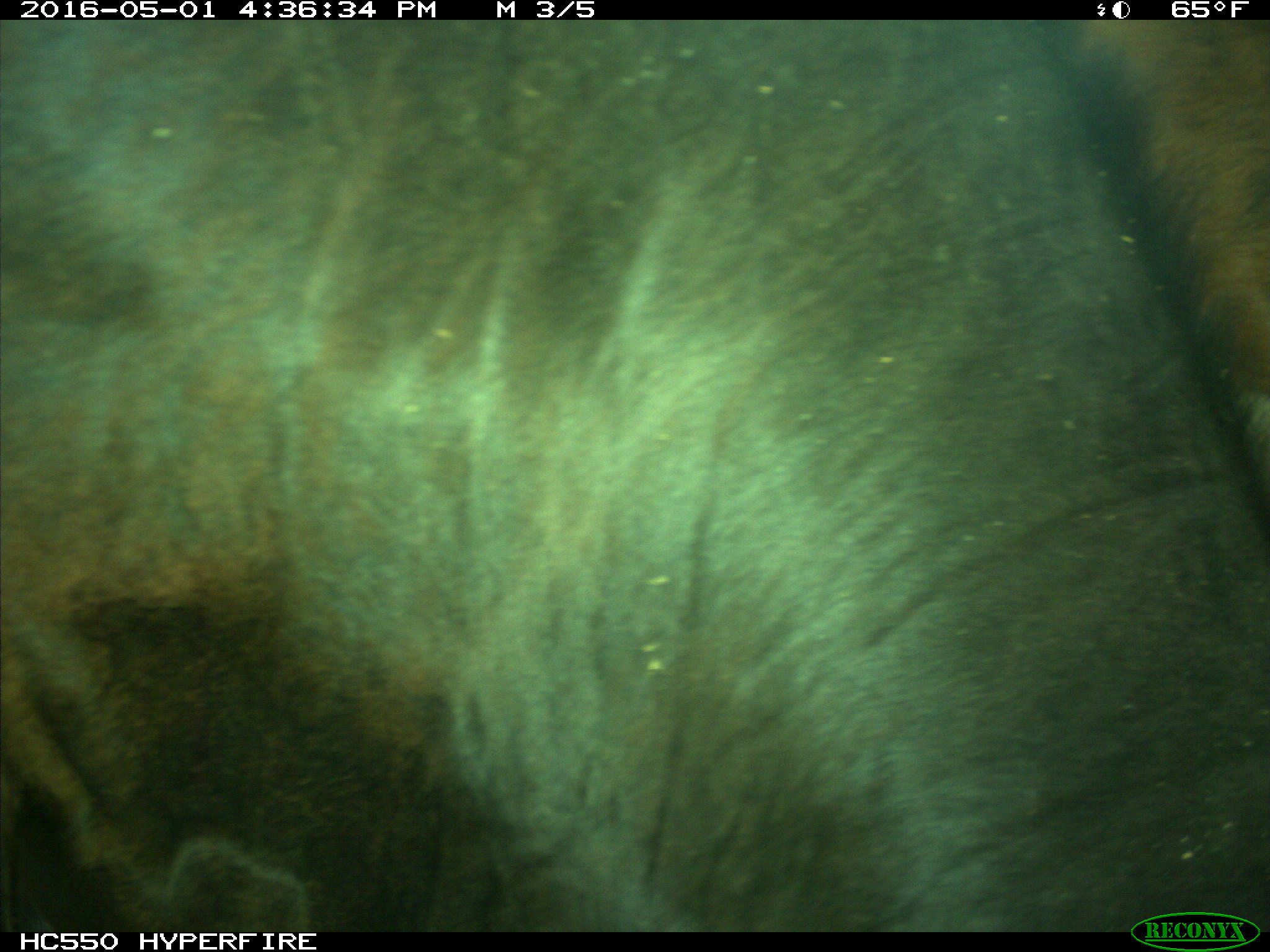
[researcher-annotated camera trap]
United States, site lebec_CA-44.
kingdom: Animalia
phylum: Chordata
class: Mammalia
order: Artiodactyla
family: Bovidae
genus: Bos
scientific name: Bos taurus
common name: domestic cow